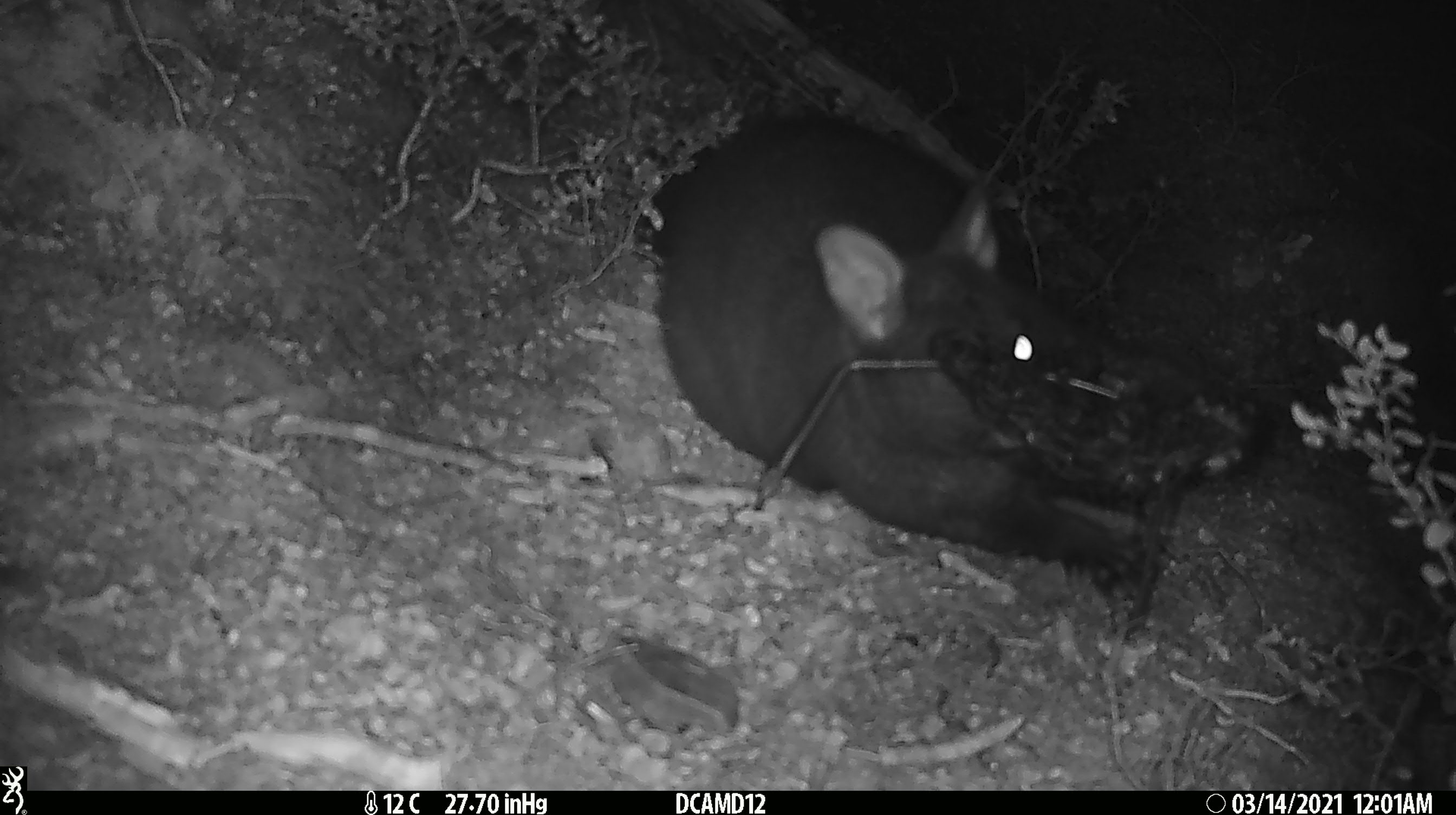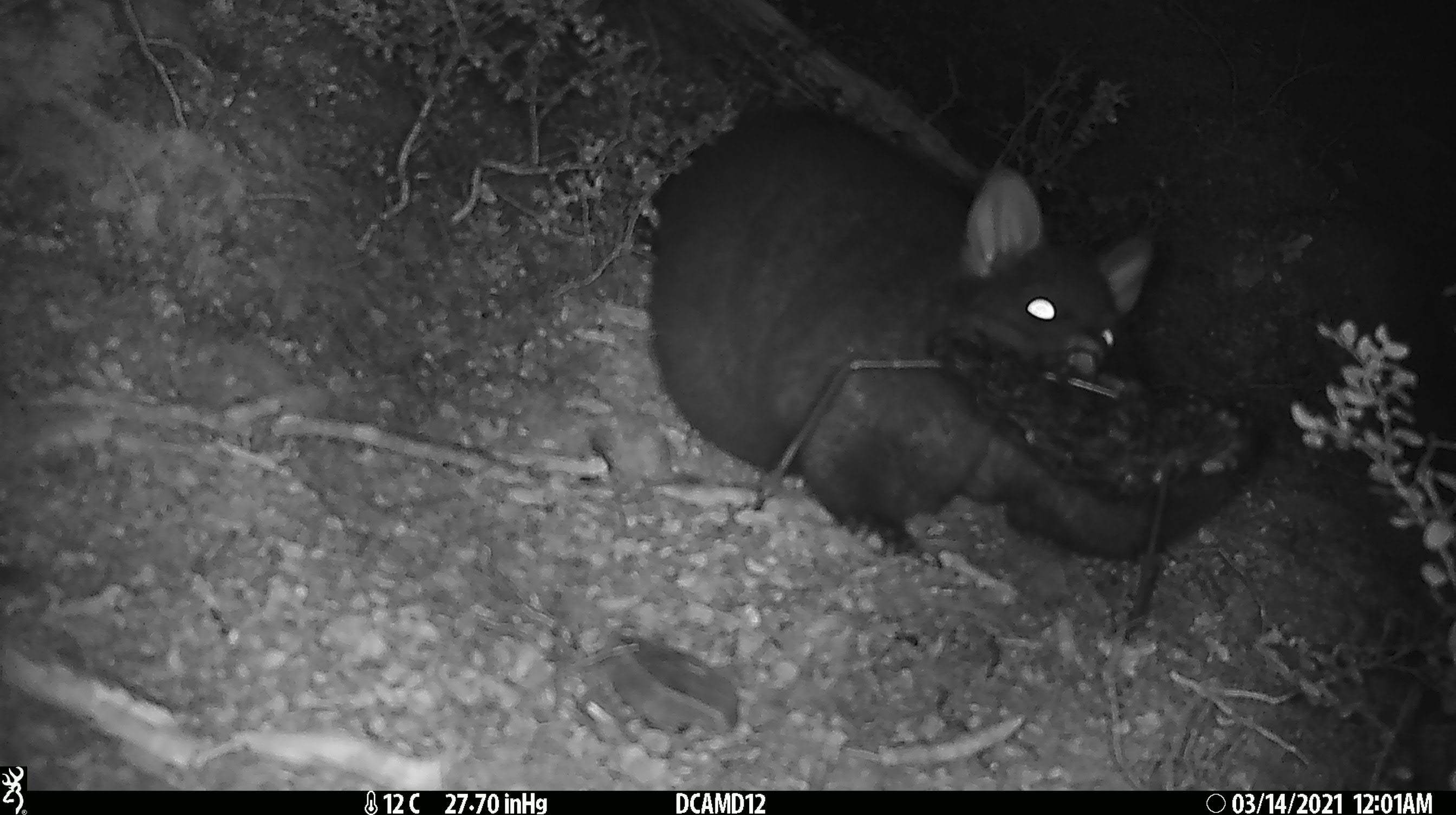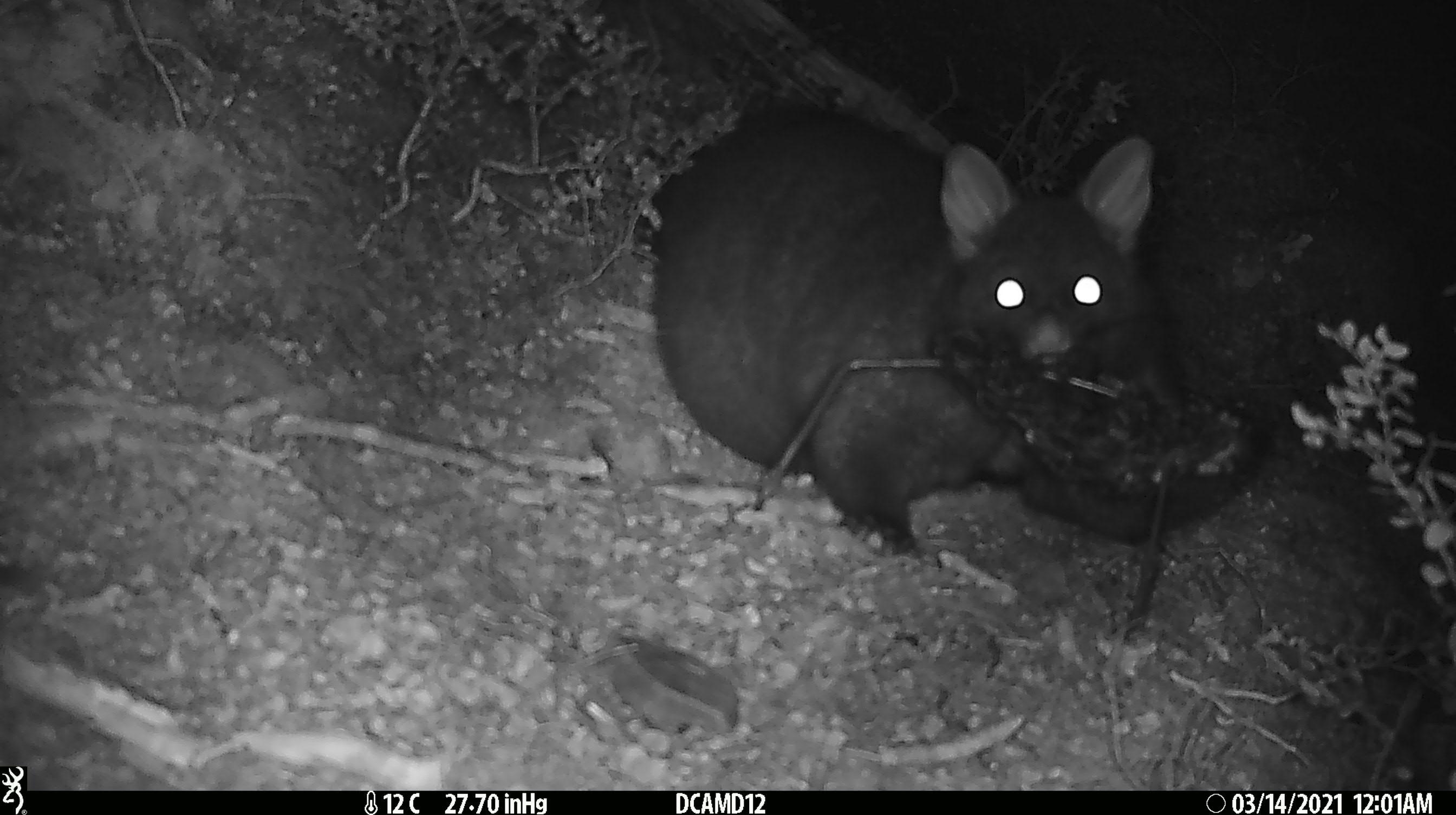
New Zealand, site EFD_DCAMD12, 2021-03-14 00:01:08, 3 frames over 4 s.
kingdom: Animalia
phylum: Chordata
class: Mammalia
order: Diprotodontia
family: Phalangeridae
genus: Trichosurus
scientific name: Trichosurus vulpecula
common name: common brushtail possum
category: possum